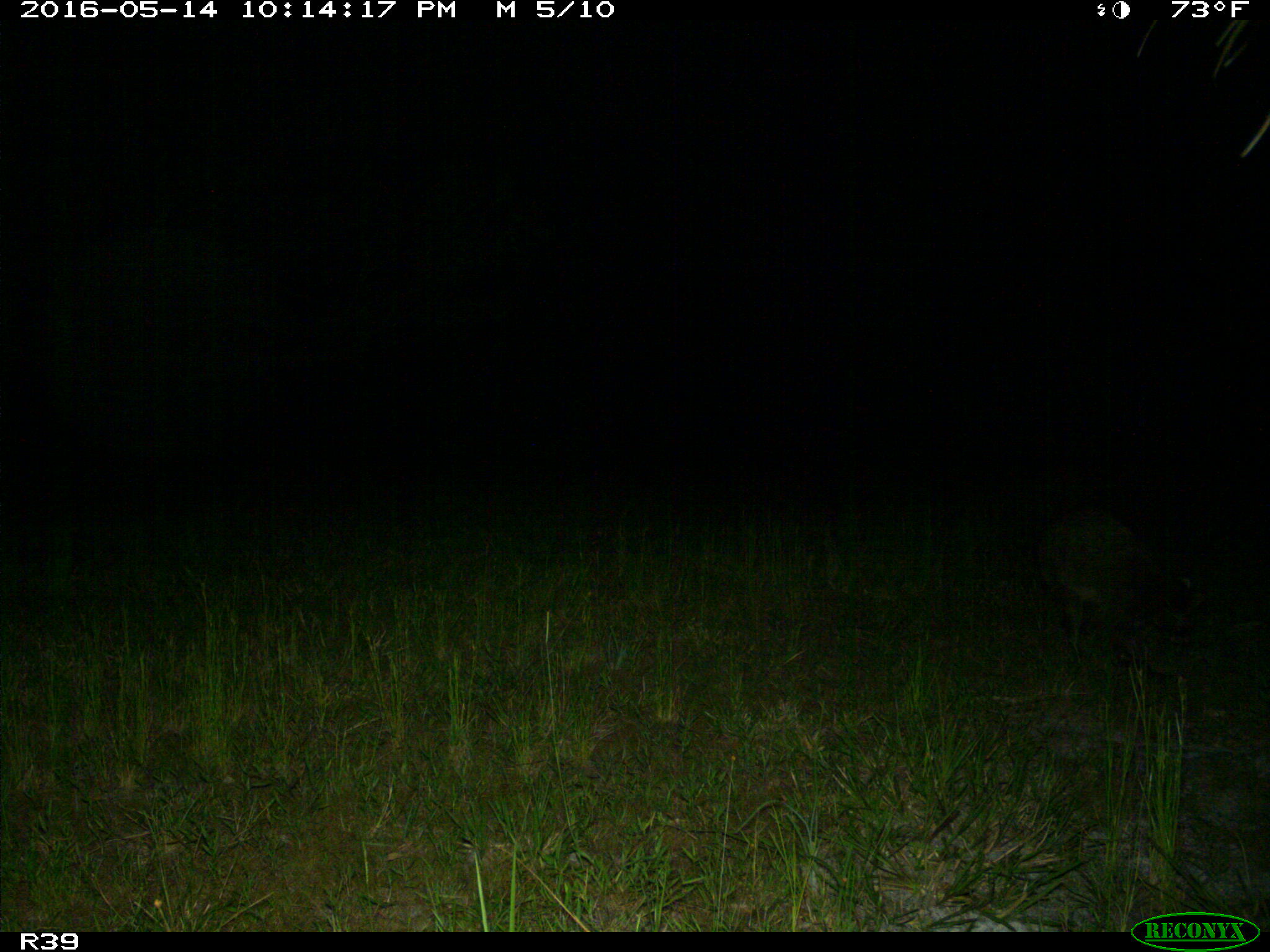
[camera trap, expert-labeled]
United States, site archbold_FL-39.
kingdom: Animalia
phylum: Chordata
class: Mammalia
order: Carnivora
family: Procyonidae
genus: Procyon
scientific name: Procyon lotor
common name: common raccoon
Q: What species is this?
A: Procyon lotor (common raccoon).